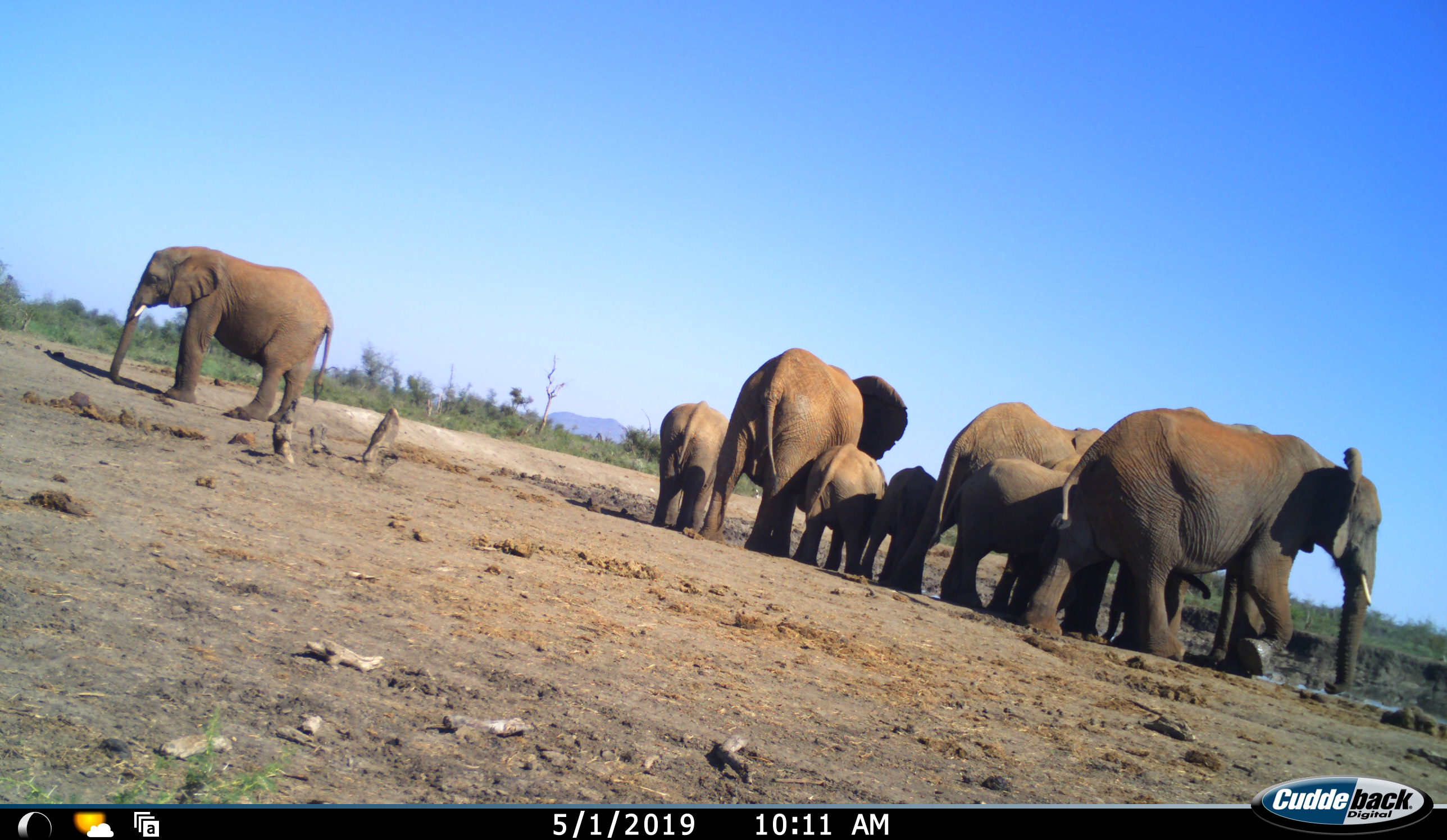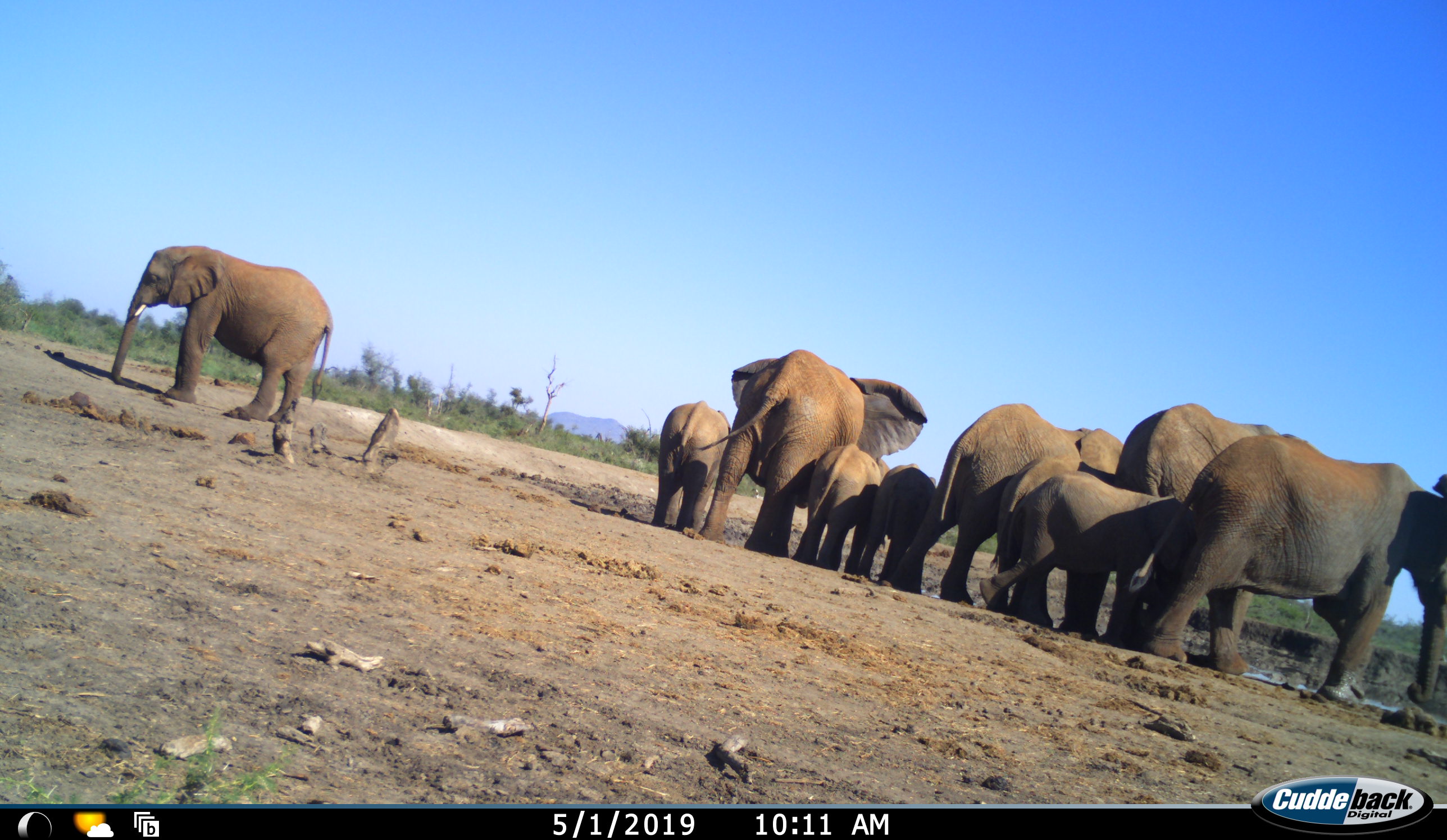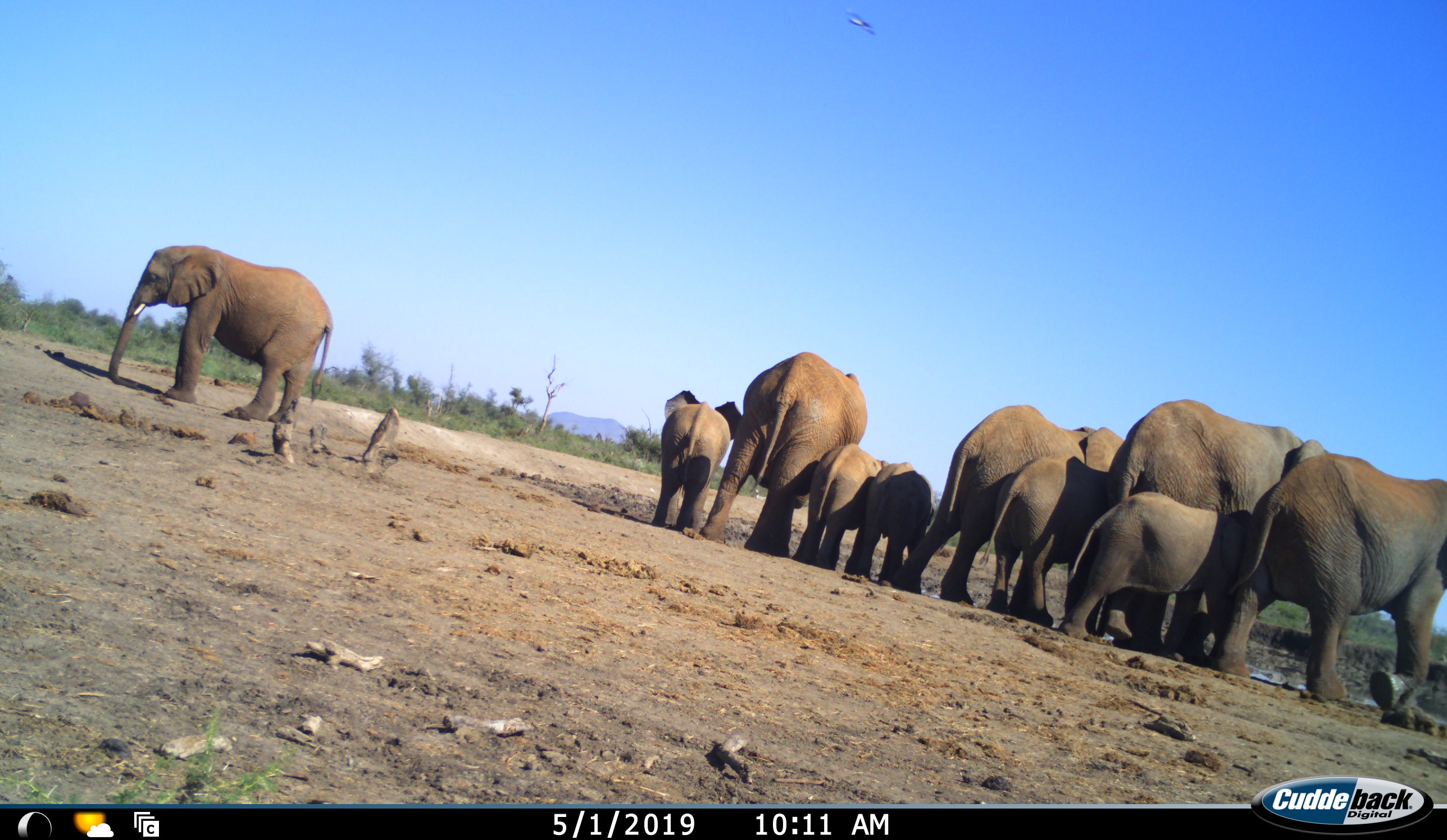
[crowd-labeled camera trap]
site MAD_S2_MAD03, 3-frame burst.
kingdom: Animalia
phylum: Chordata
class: Mammalia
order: Proboscidea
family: Elephantidae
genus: Loxodonta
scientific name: Loxodonta africana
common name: african bush elephant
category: elephant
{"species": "elephant (african bush elephant) (Loxodonta africana)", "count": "10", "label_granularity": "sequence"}